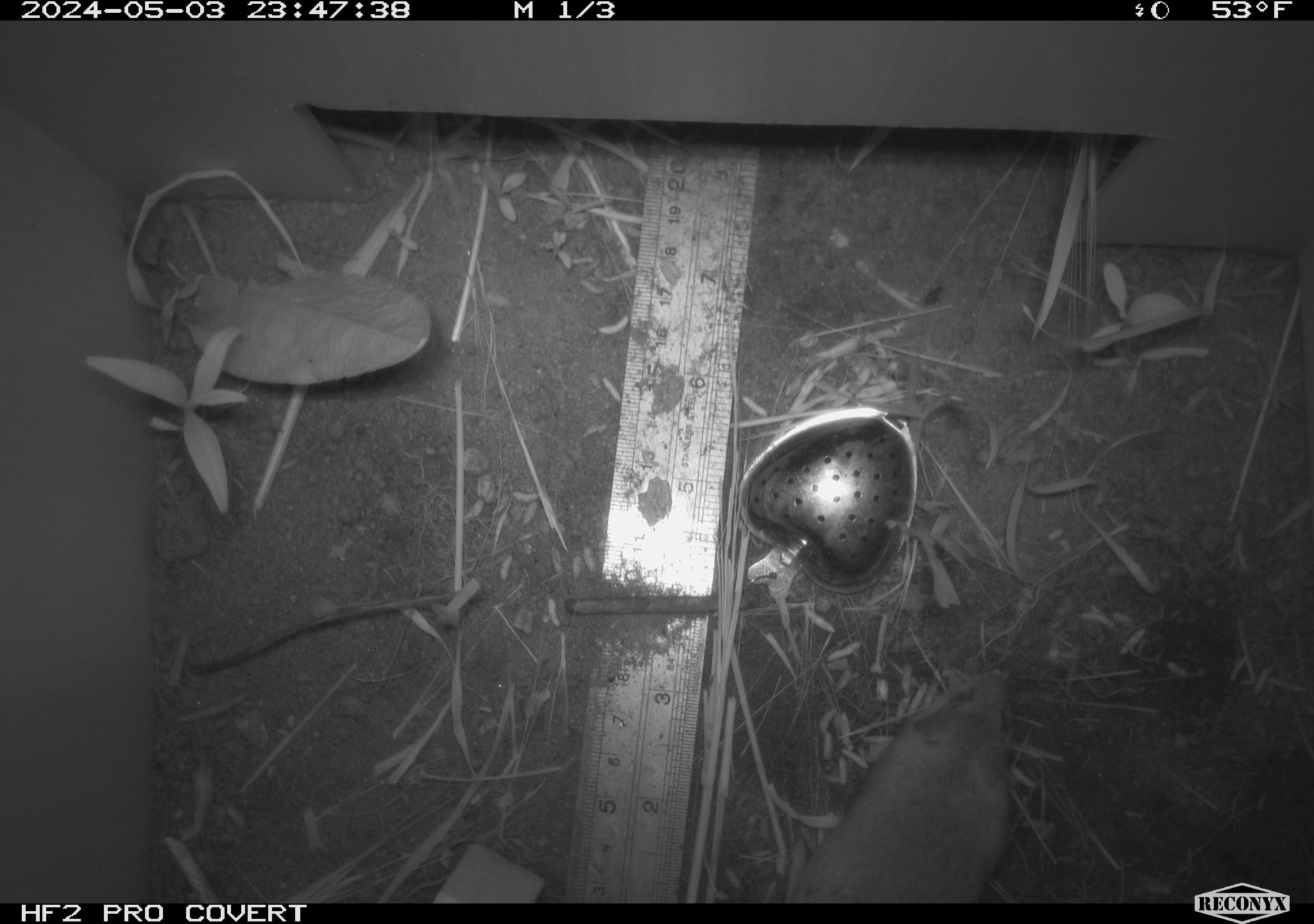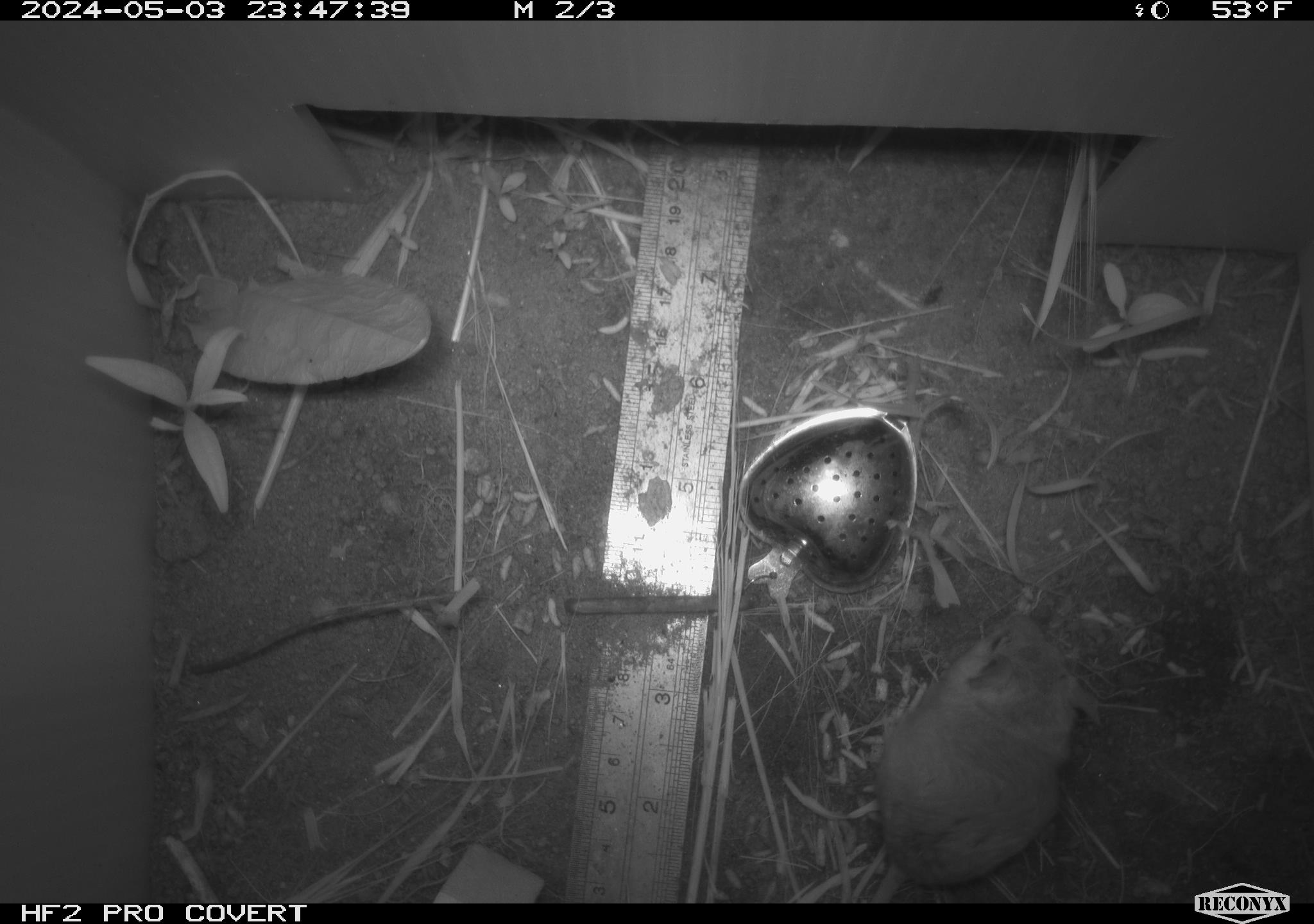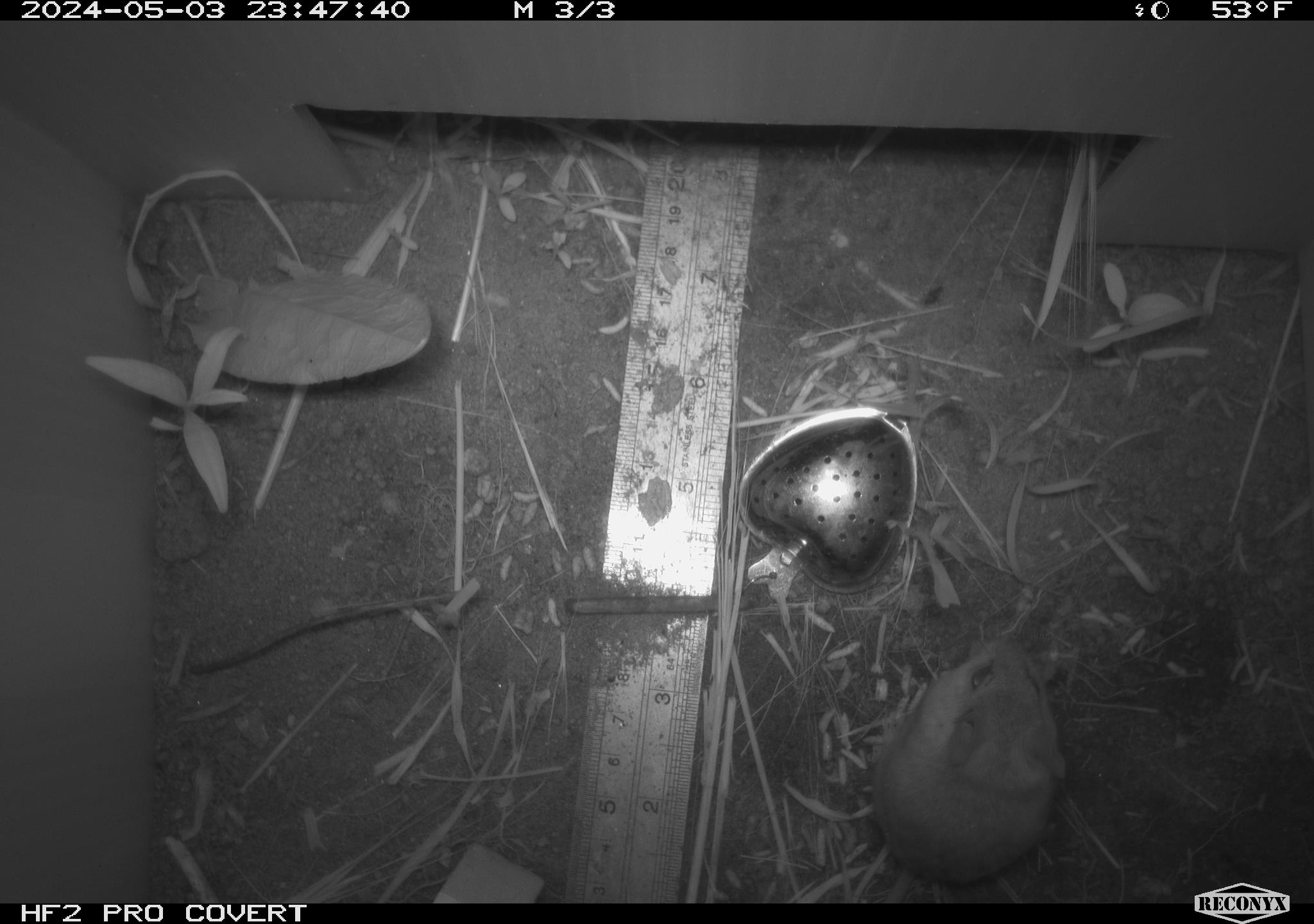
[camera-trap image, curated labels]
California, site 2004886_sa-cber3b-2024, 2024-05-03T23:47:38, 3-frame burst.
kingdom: Animalia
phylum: Chordata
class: Mammalia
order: Rodentia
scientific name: Rodentia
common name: mouse species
Mouse species (Rodentia).